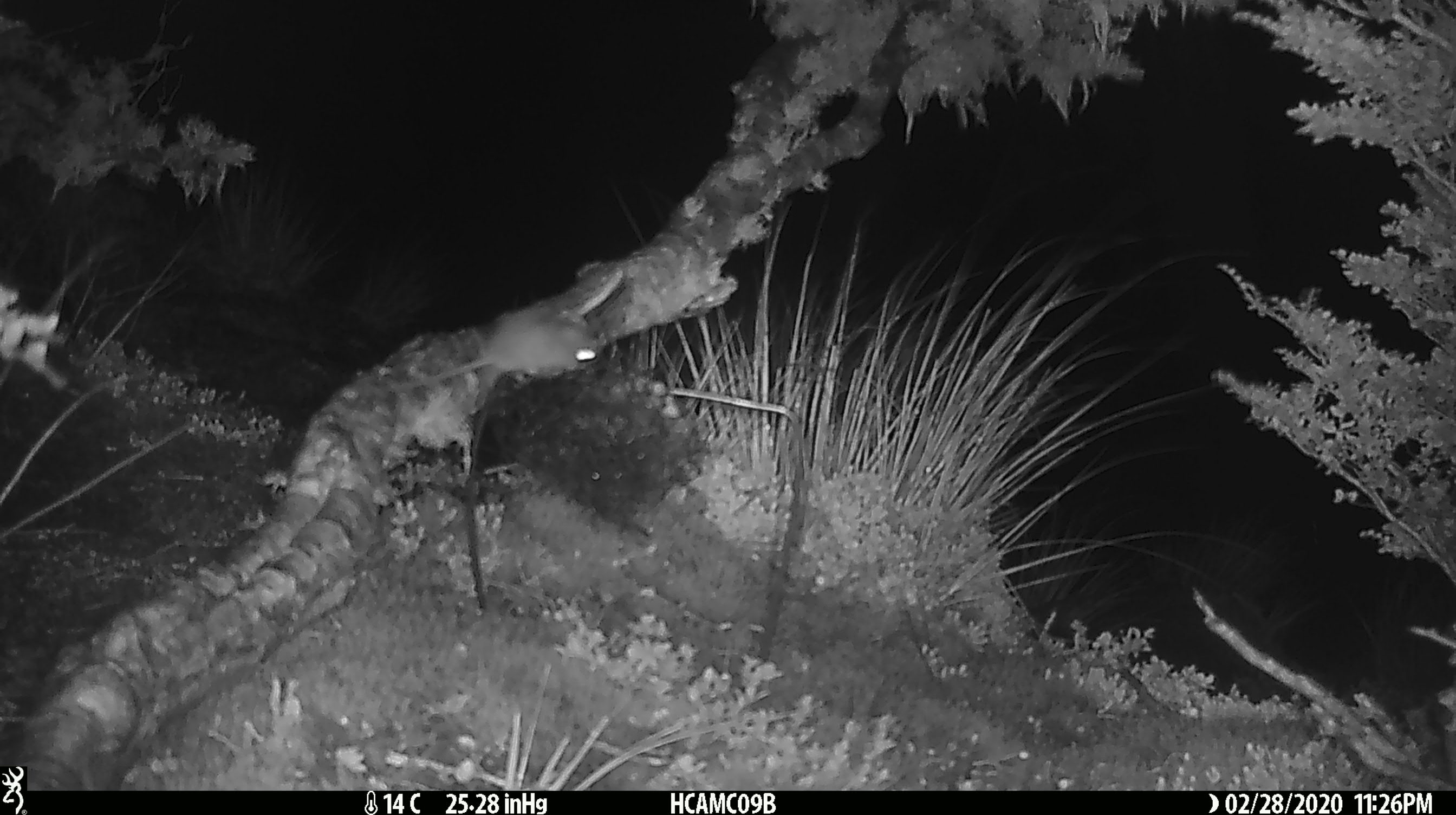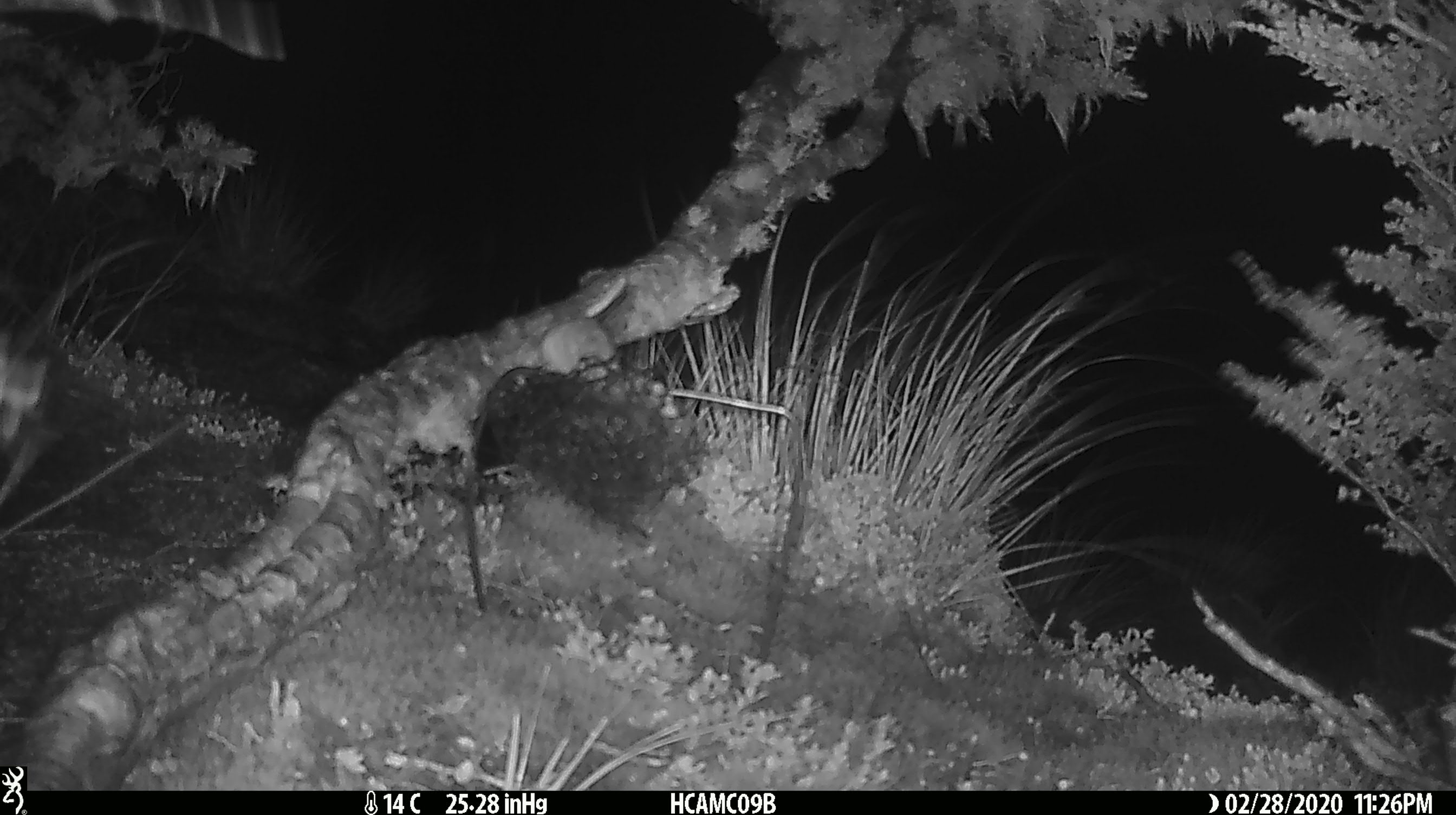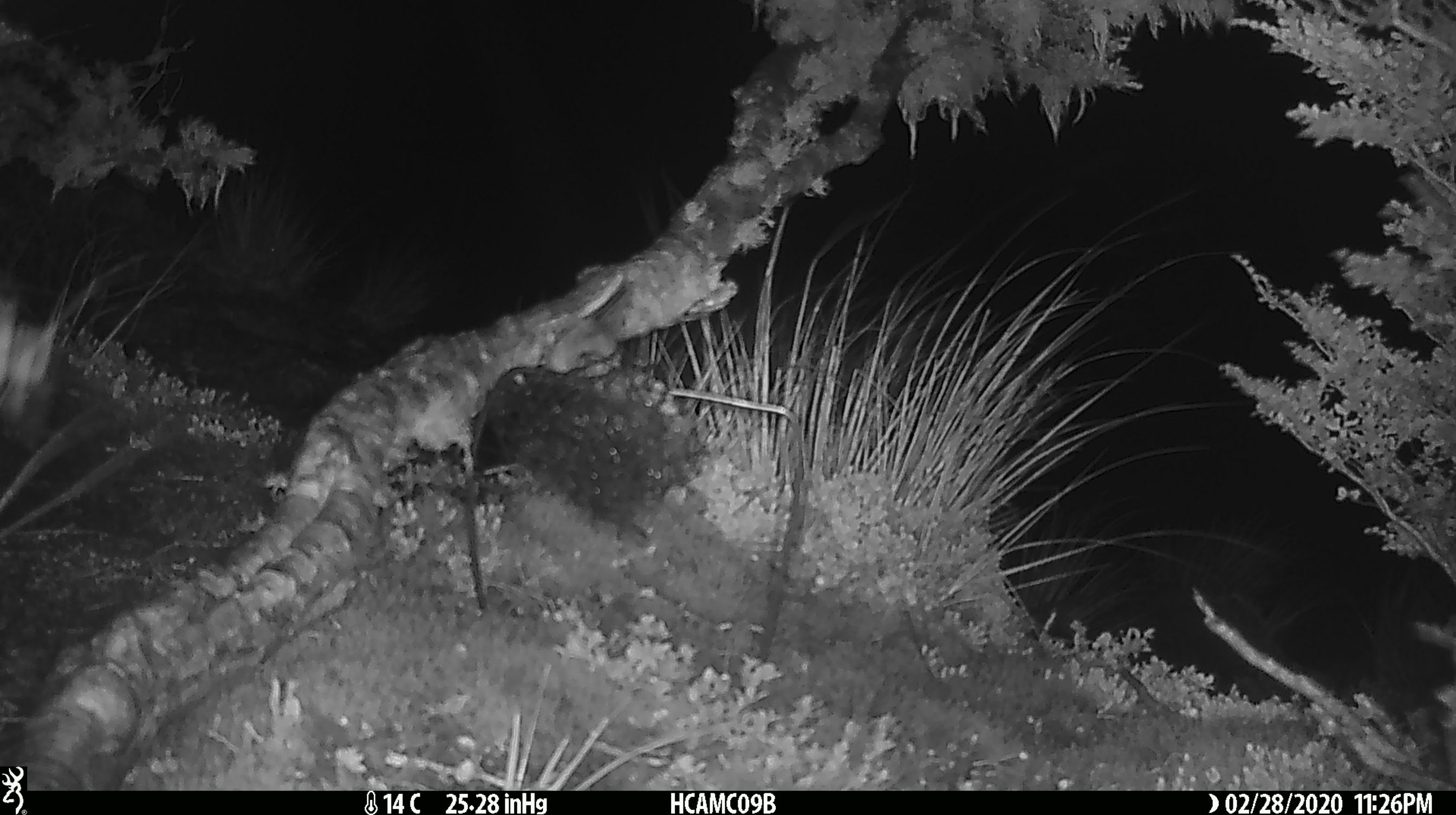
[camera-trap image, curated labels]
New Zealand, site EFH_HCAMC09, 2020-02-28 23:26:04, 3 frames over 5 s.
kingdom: Animalia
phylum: Chordata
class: Mammalia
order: Rodentia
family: Muridae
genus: Mus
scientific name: Mus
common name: mouse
Mouse (Mus).